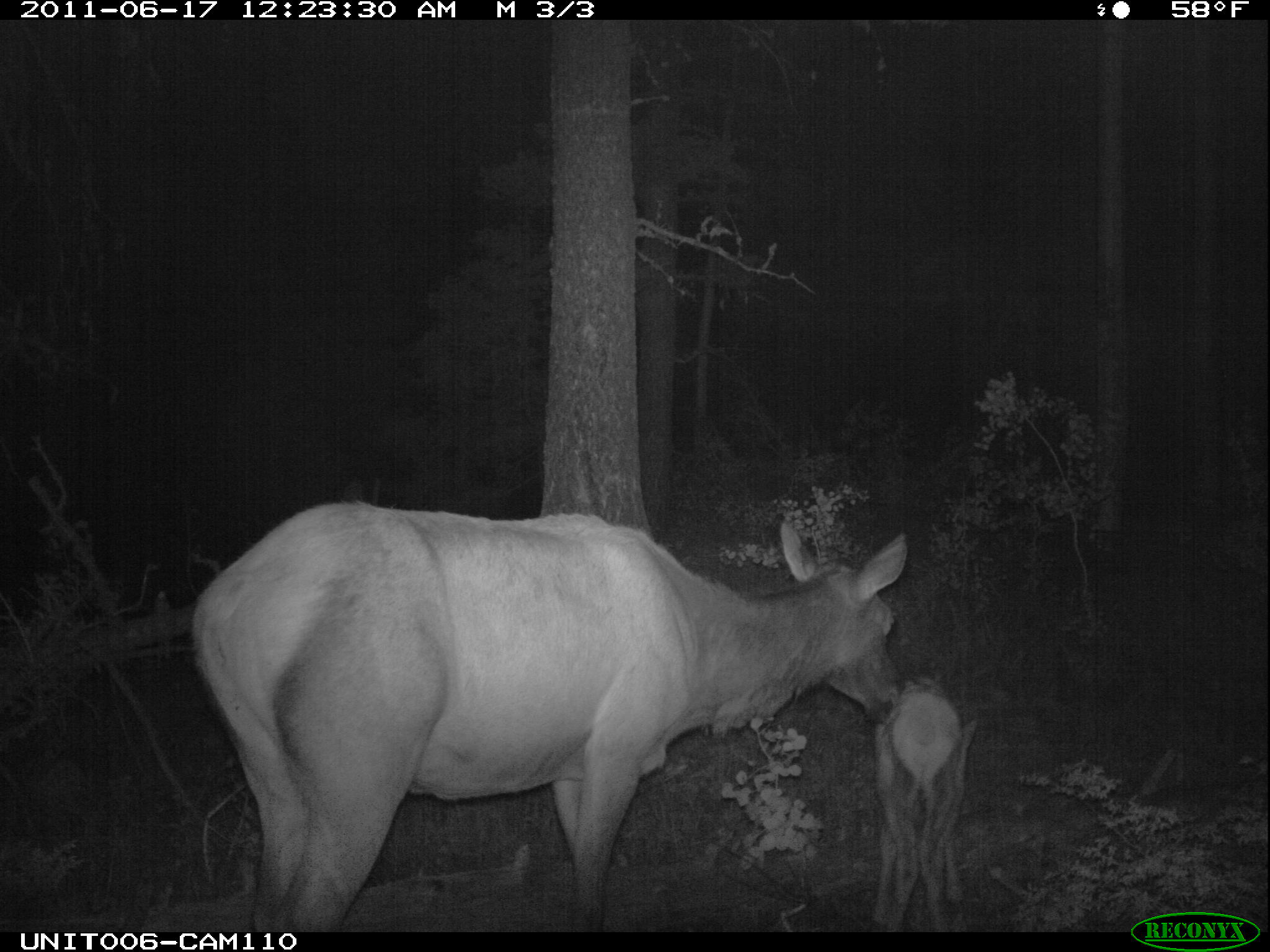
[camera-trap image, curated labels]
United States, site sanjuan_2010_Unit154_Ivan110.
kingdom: Animalia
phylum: Chordata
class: Mammalia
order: Artiodactyla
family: Cervidae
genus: Cervus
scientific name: Cervus elaphus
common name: red deer